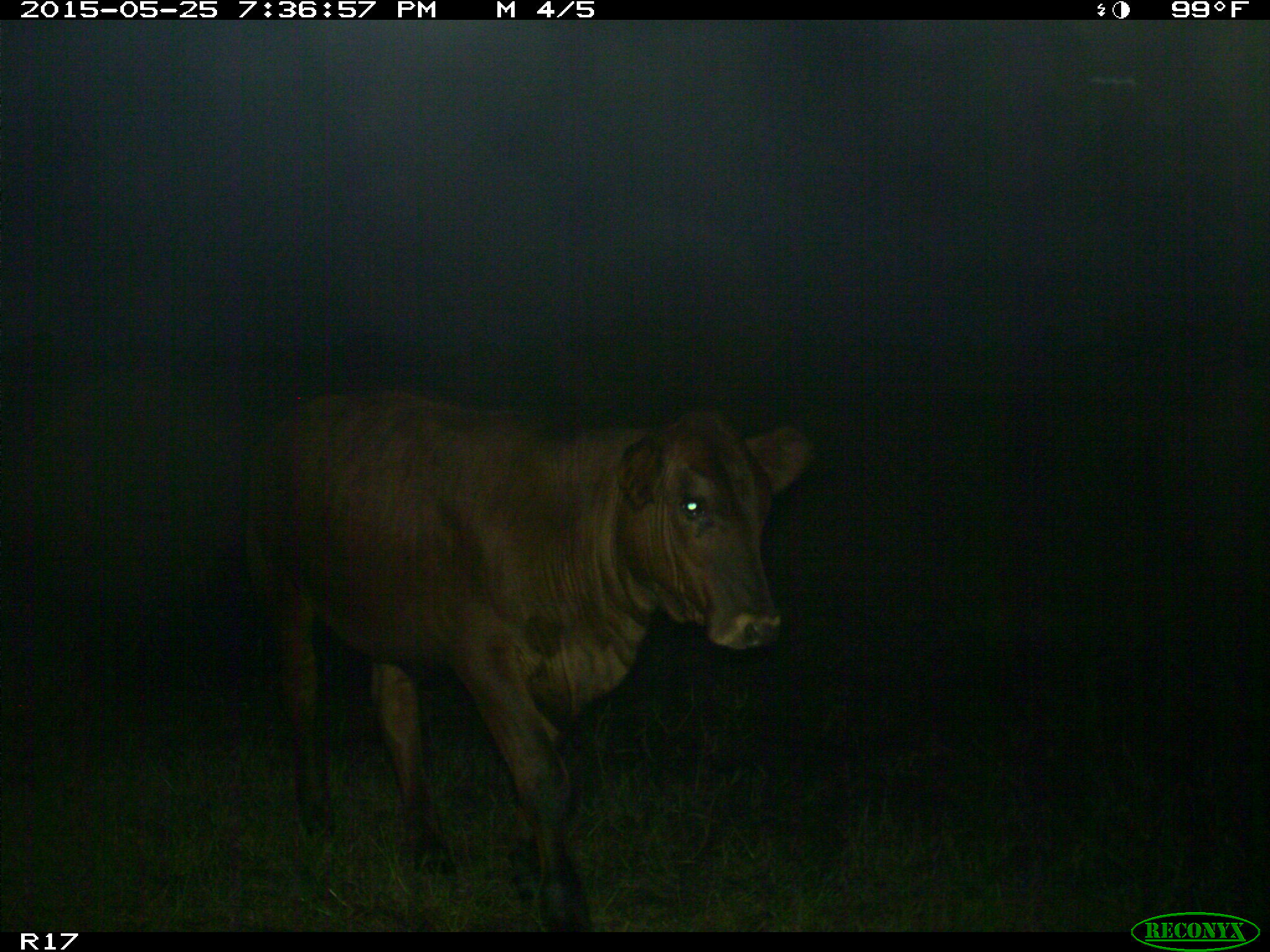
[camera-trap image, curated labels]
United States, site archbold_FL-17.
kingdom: Animalia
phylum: Chordata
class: Mammalia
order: Artiodactyla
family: Bovidae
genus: Bos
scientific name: Bos taurus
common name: domestic cow